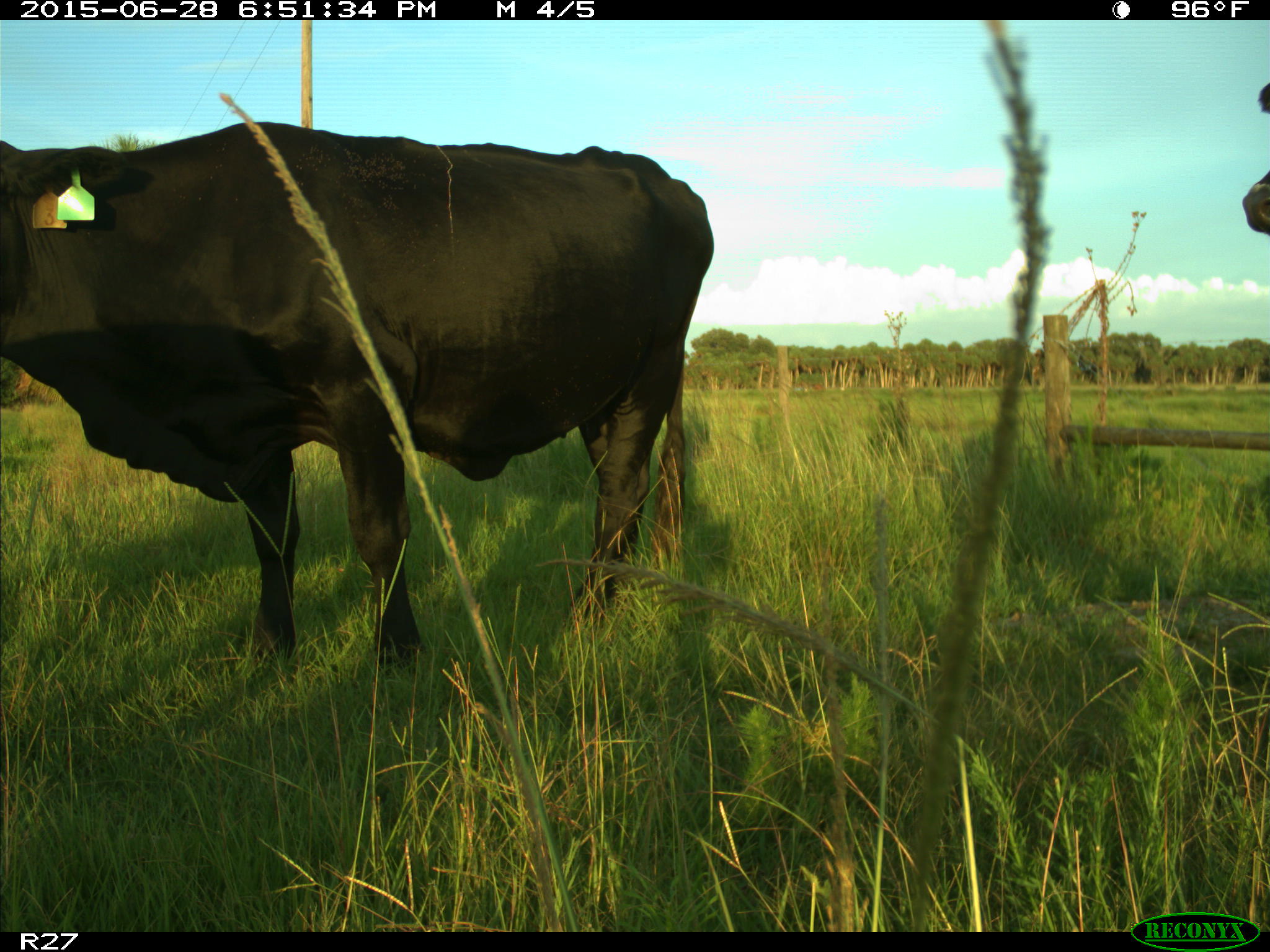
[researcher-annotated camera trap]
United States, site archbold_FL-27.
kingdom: Animalia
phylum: Chordata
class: Mammalia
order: Artiodactyla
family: Bovidae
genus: Bos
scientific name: Bos taurus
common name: domestic cow